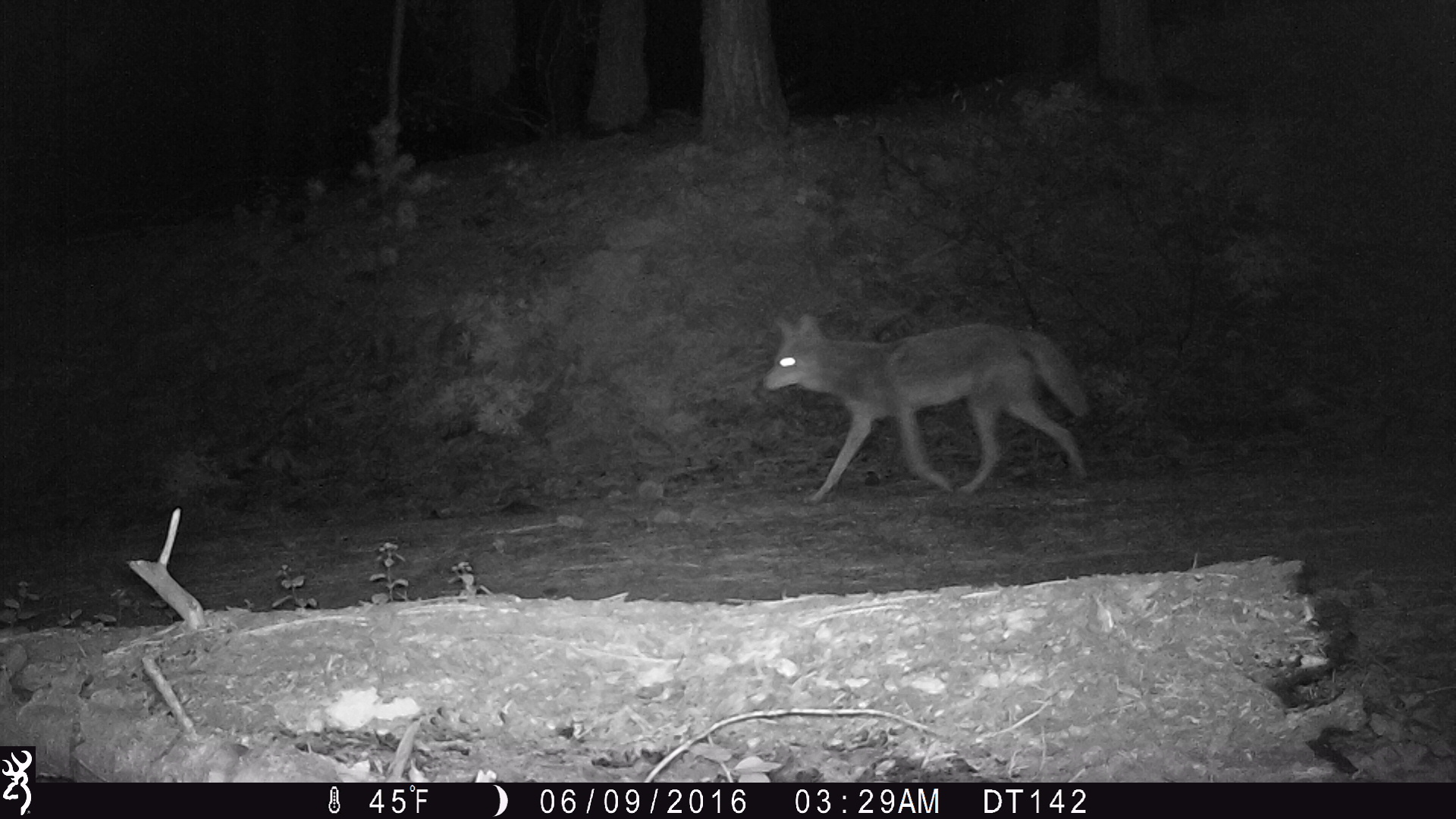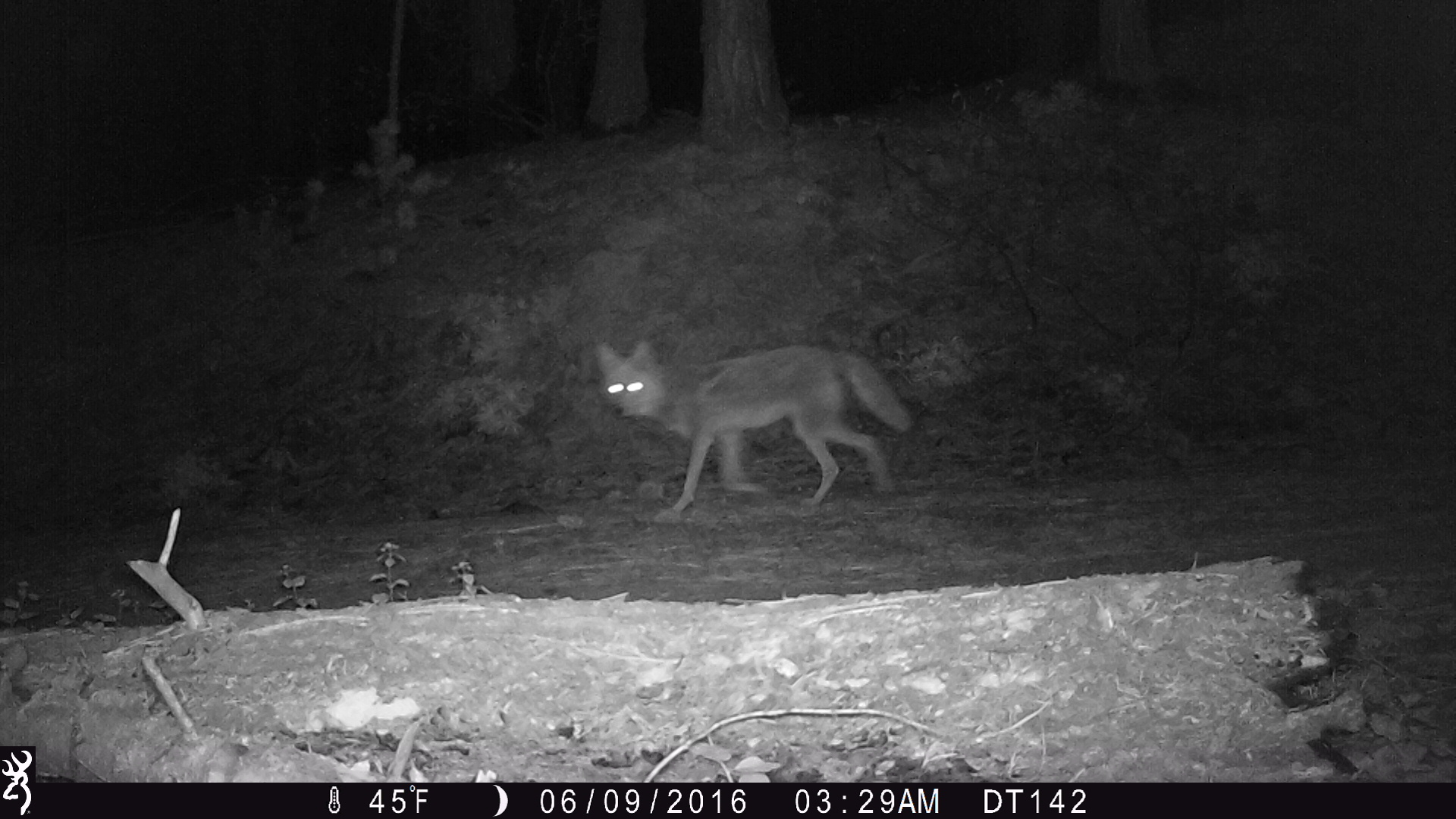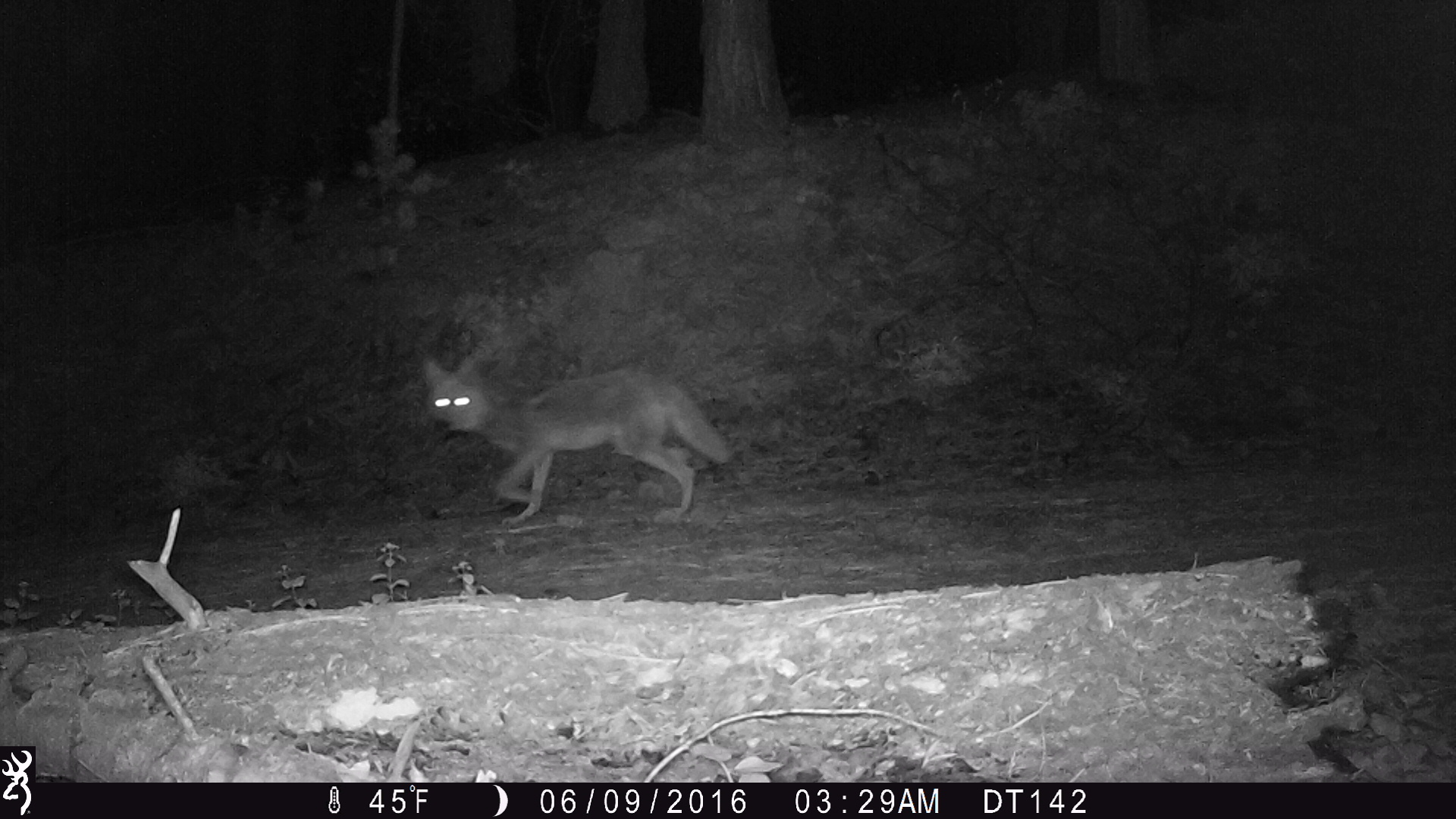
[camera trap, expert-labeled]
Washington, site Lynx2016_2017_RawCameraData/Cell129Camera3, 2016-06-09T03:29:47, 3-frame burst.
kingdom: Animalia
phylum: Chordata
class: Mammalia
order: Carnivora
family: Canidae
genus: Canis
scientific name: Canis latrans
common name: coyote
Canis latrans (coyote). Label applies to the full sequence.